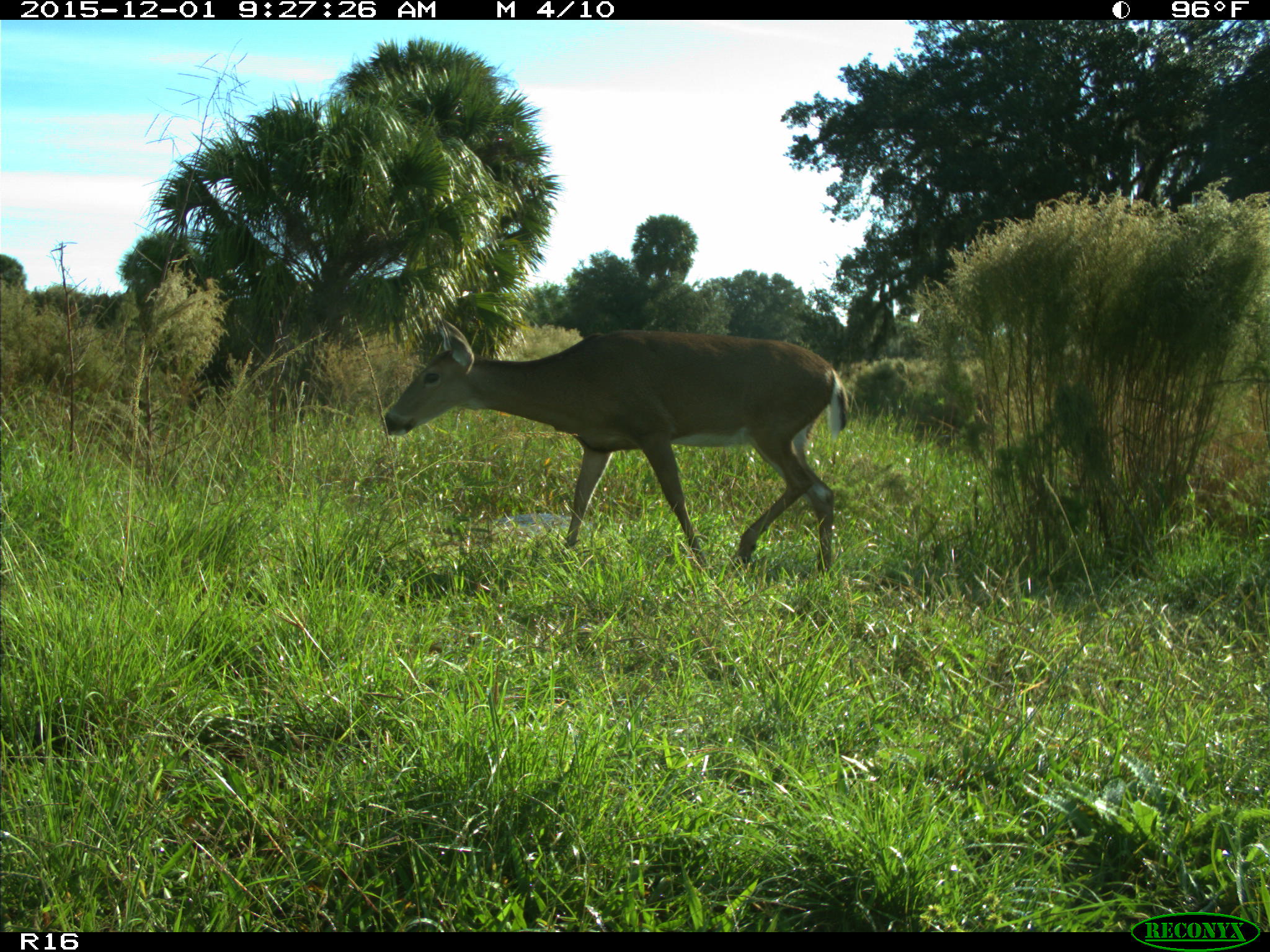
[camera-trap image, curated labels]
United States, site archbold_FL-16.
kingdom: Animalia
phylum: Chordata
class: Mammalia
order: Artiodactyla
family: Cervidae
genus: Odocoileus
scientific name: Odocoileus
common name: deer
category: unidentified deer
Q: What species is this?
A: Unidentified deer (deer) (Odocoileus).